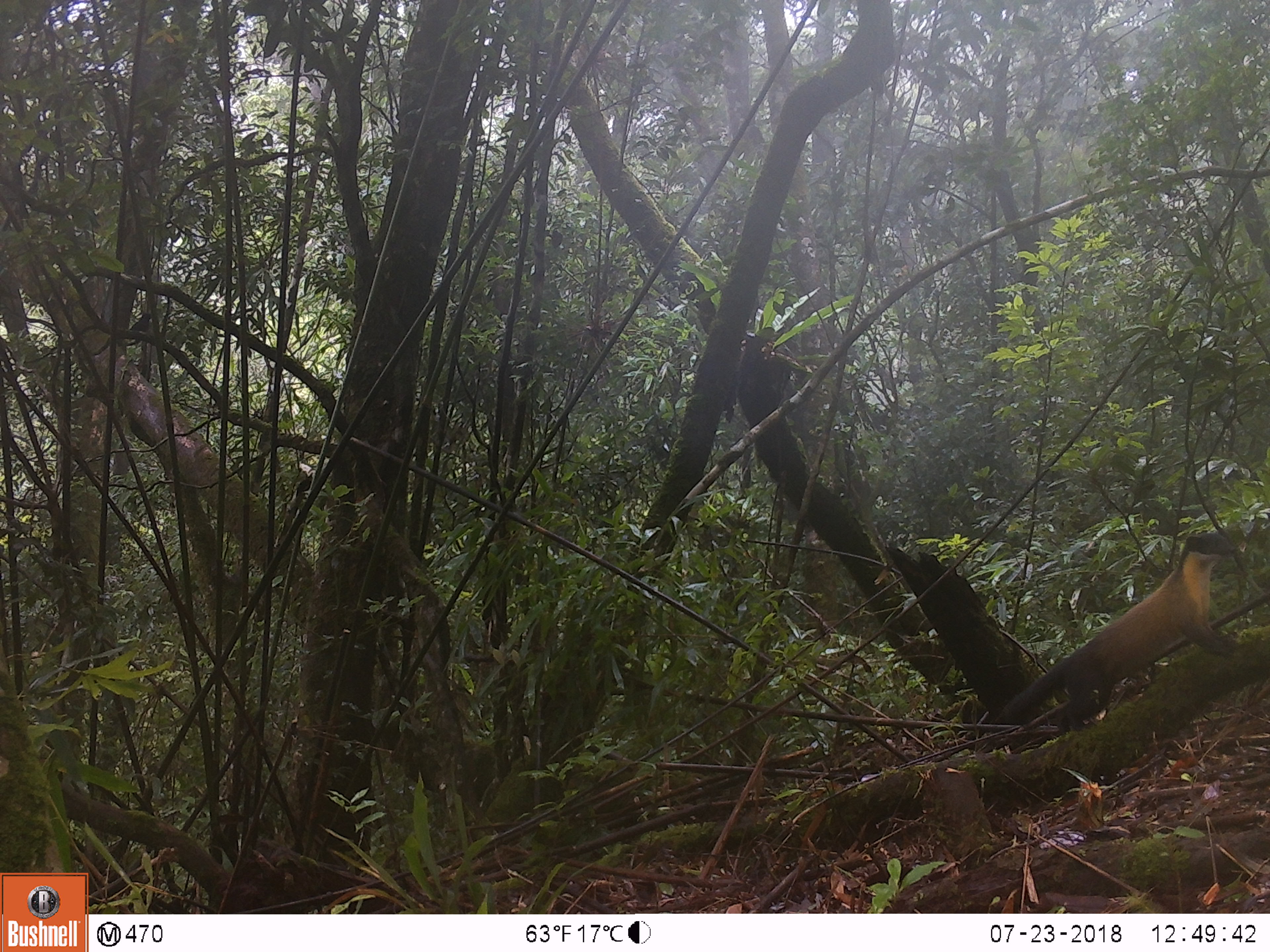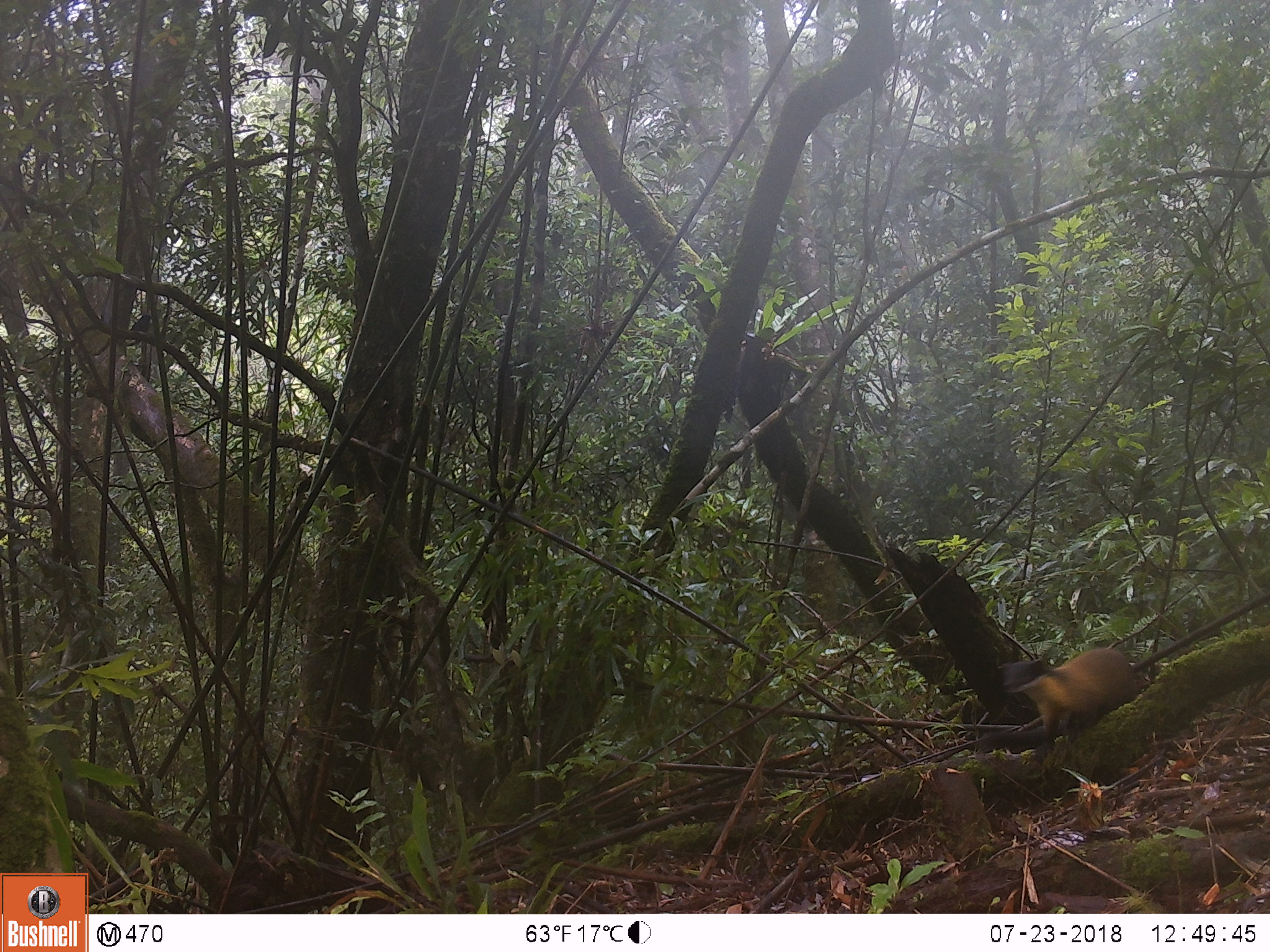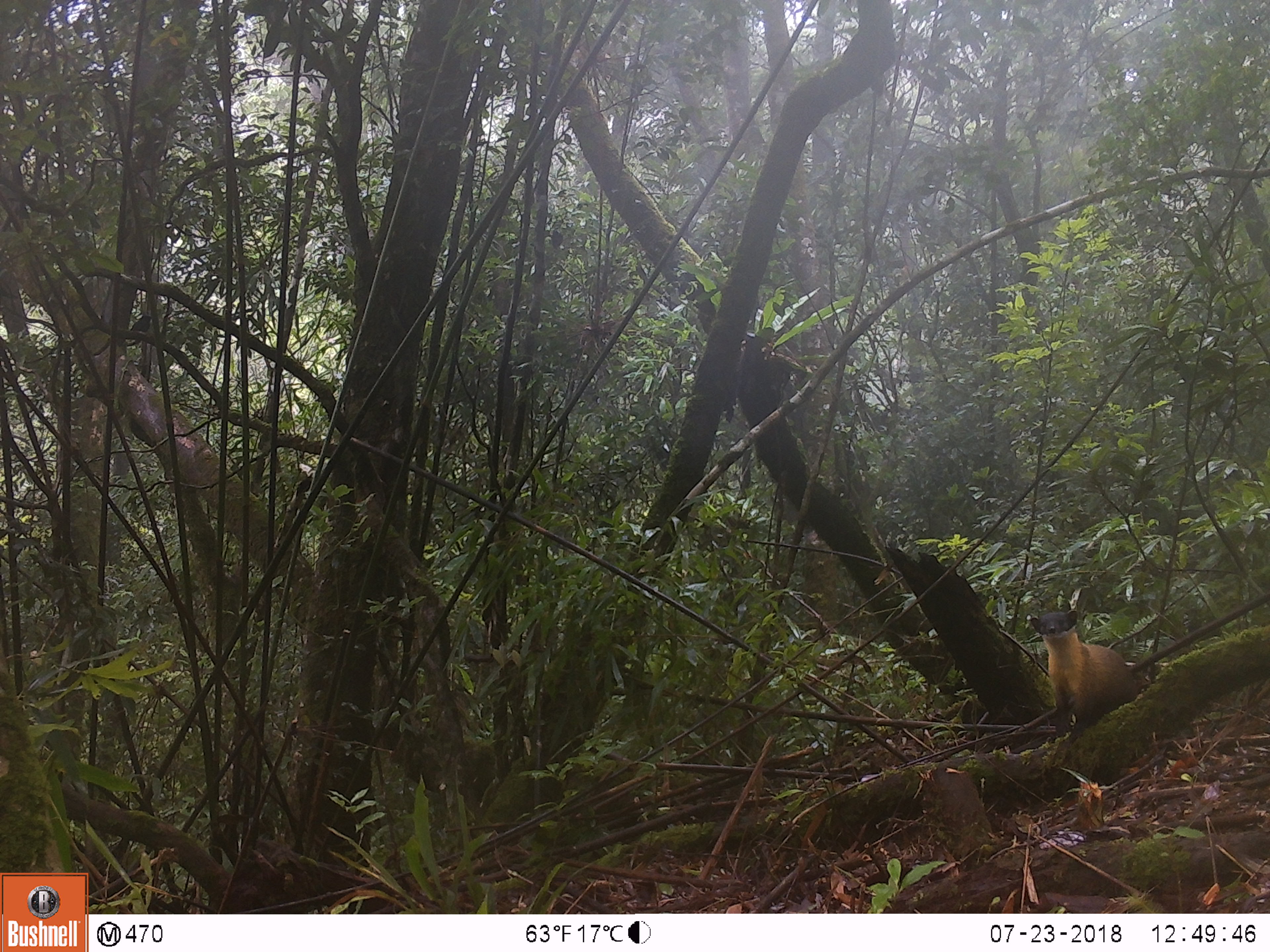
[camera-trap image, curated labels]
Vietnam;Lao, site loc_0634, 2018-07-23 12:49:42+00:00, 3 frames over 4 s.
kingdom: Animalia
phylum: Chordata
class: Mammalia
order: Carnivora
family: Mustelidae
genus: Martes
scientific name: Martes flavigula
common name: yellow-throated marten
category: yellow throated marten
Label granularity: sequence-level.